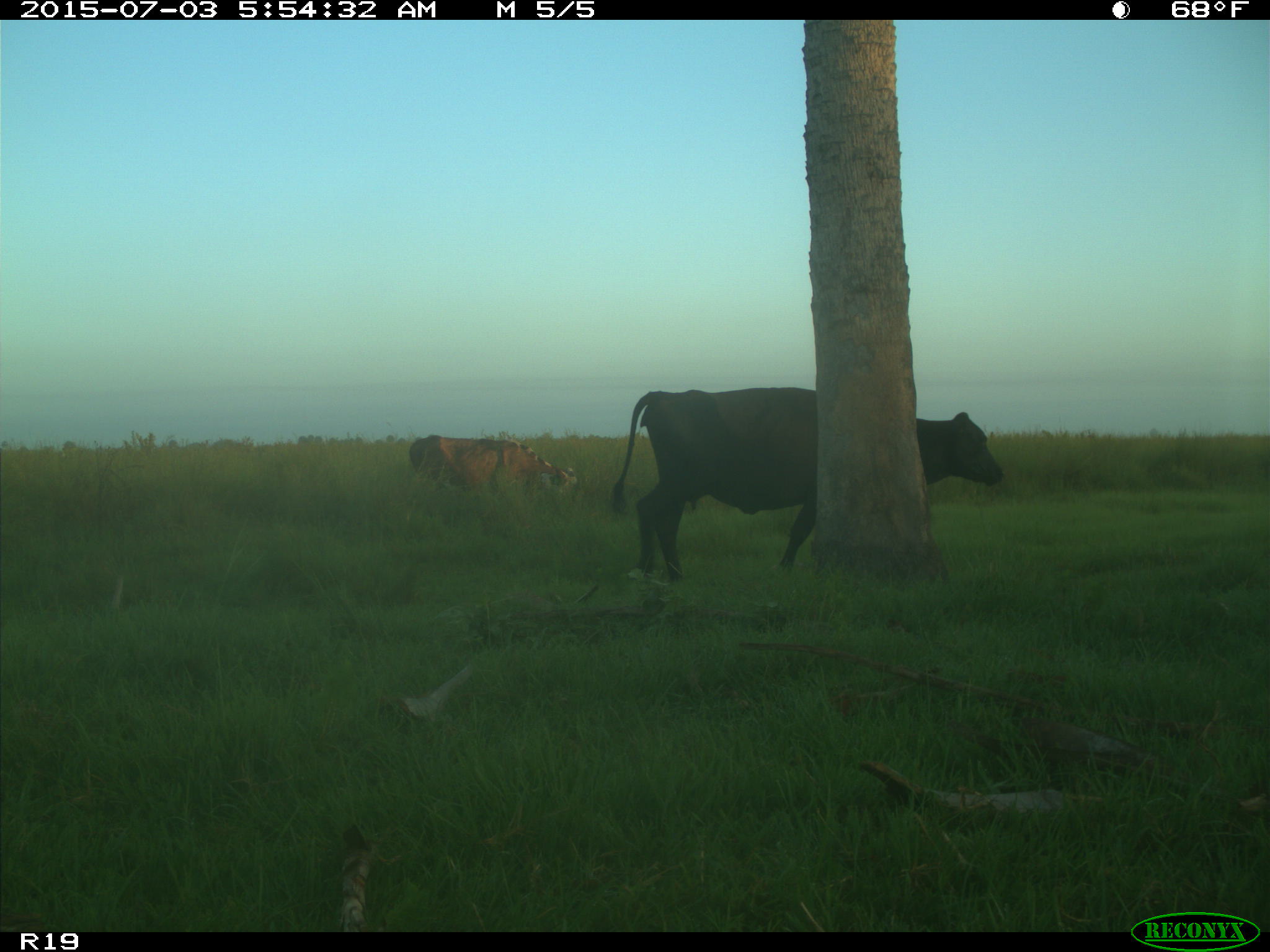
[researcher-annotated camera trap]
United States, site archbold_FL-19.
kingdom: Animalia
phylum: Chordata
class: Mammalia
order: Artiodactyla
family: Bovidae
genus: Bos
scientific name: Bos taurus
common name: domestic cow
Bos taurus (domestic cow).